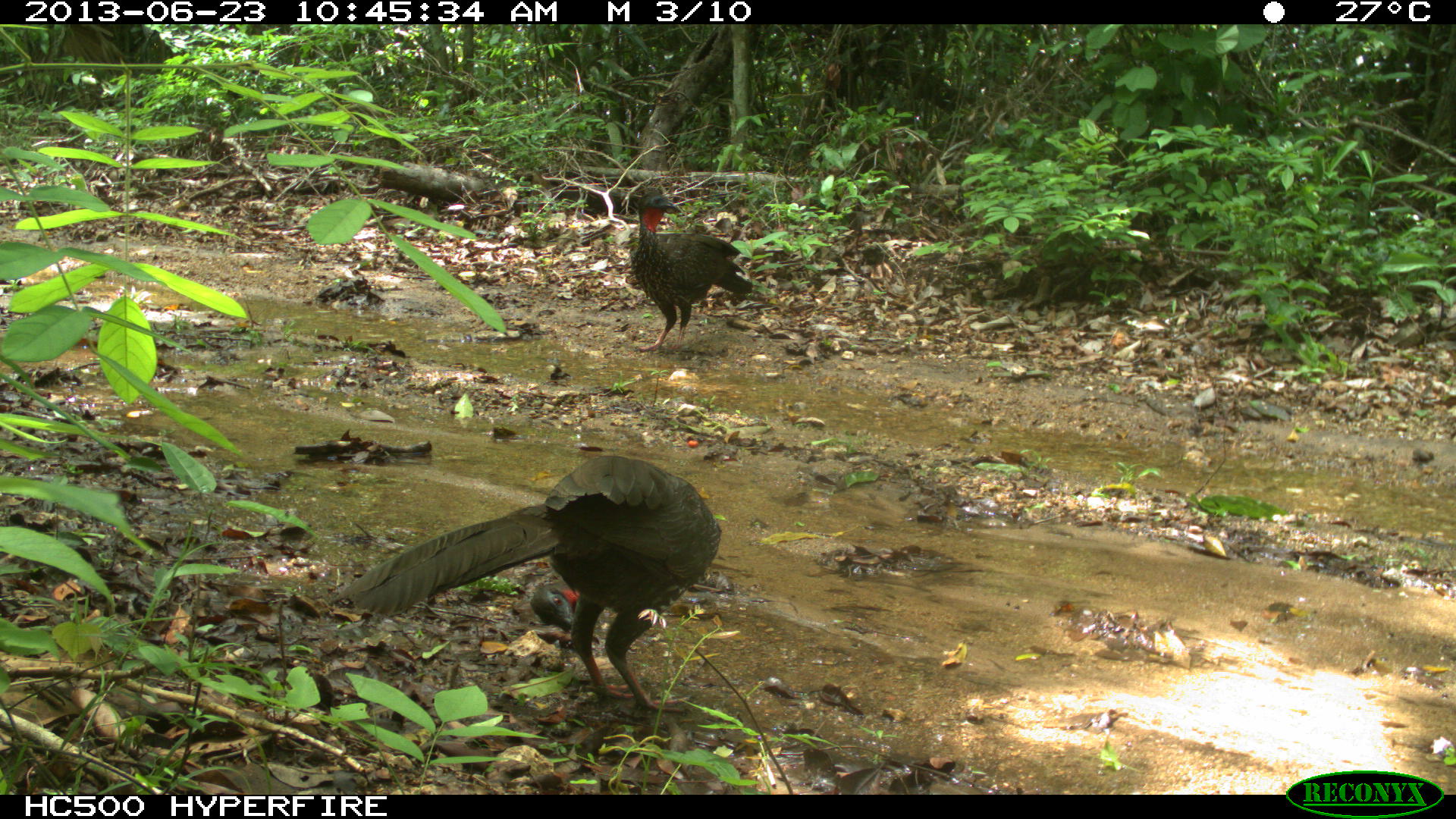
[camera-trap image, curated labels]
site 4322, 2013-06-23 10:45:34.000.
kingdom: Animalia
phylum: Chordata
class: Aves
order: Galliformes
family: Cracidae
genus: Penelope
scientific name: Penelope purpurascens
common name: crested guan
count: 2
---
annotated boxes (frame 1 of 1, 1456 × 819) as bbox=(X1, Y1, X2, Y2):
penelope purpurascens: bbox=(340, 455, 721, 717); bbox=(629, 191, 752, 351)